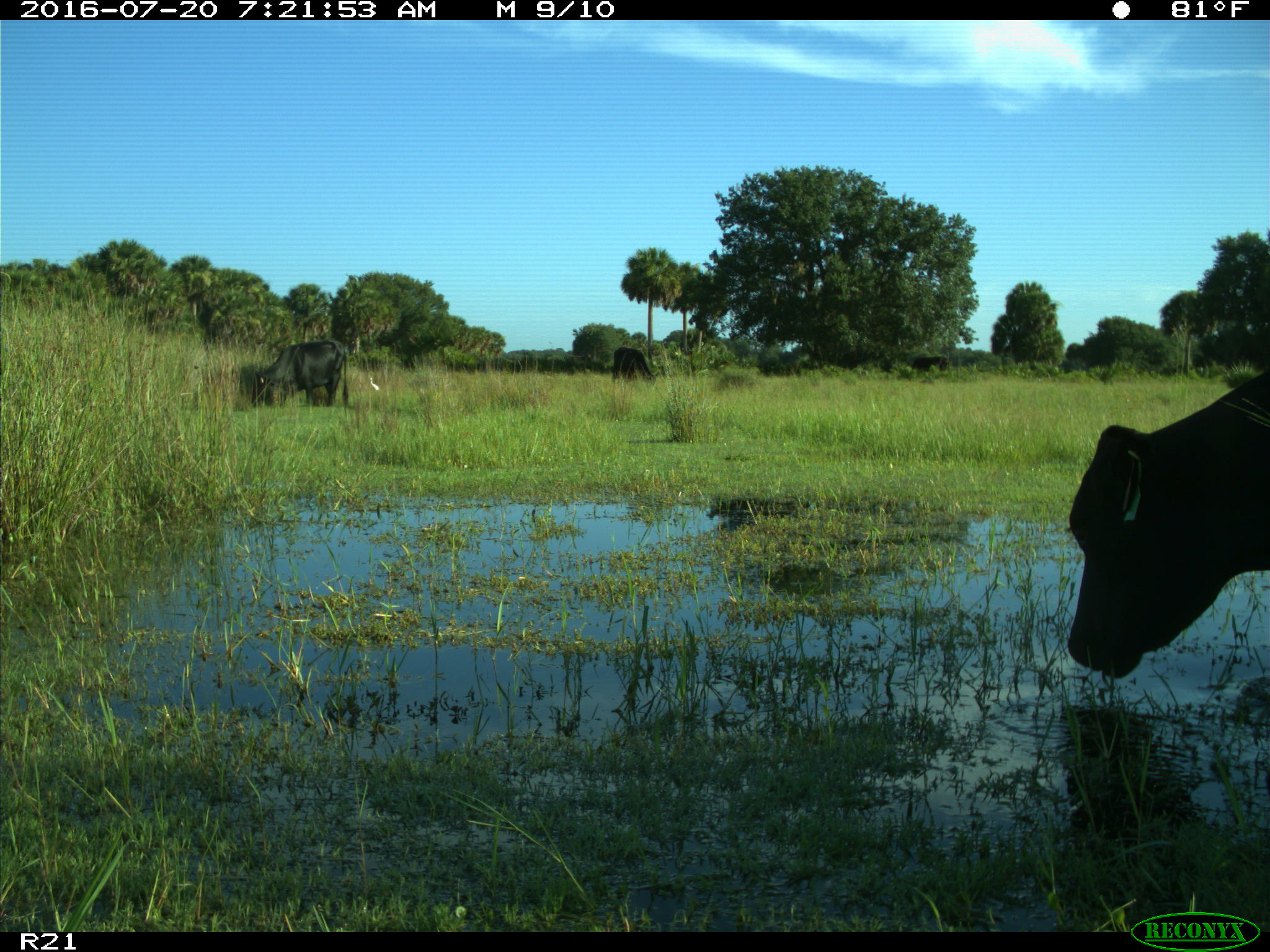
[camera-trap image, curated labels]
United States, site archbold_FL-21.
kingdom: Animalia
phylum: Chordata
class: Mammalia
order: Artiodactyla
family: Bovidae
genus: Bos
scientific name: Bos taurus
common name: domestic cow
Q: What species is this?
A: Bos taurus (domestic cow).